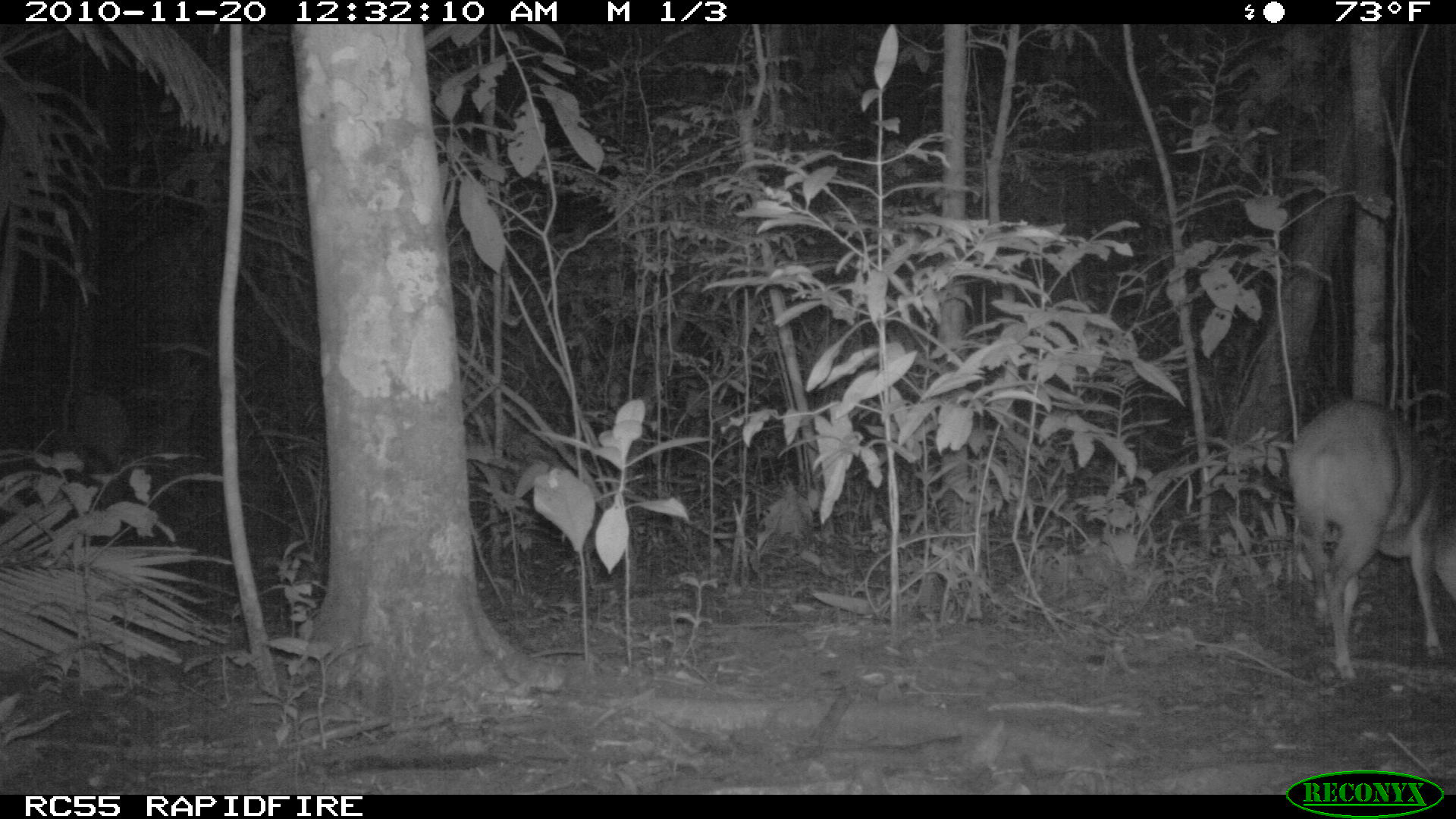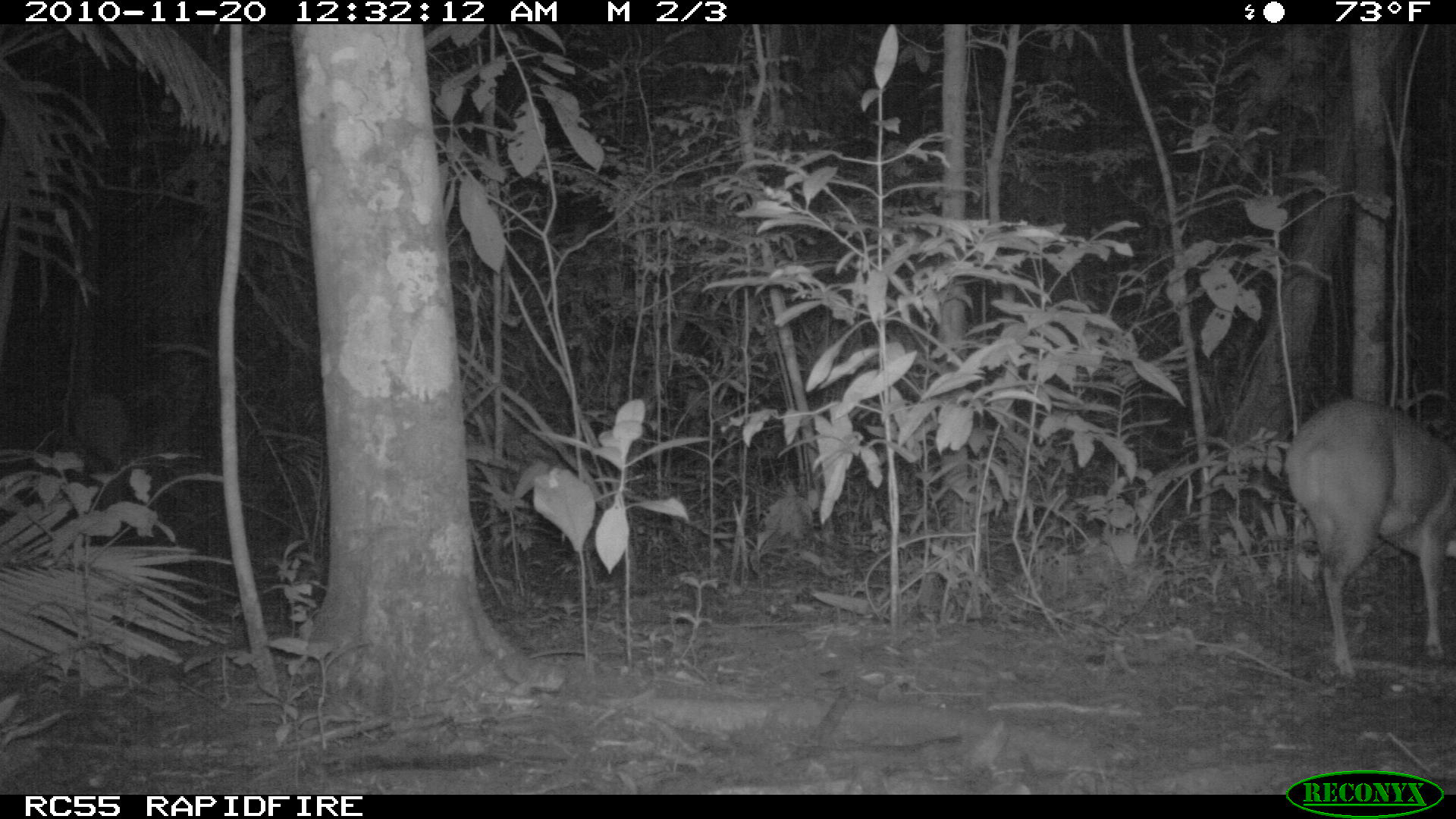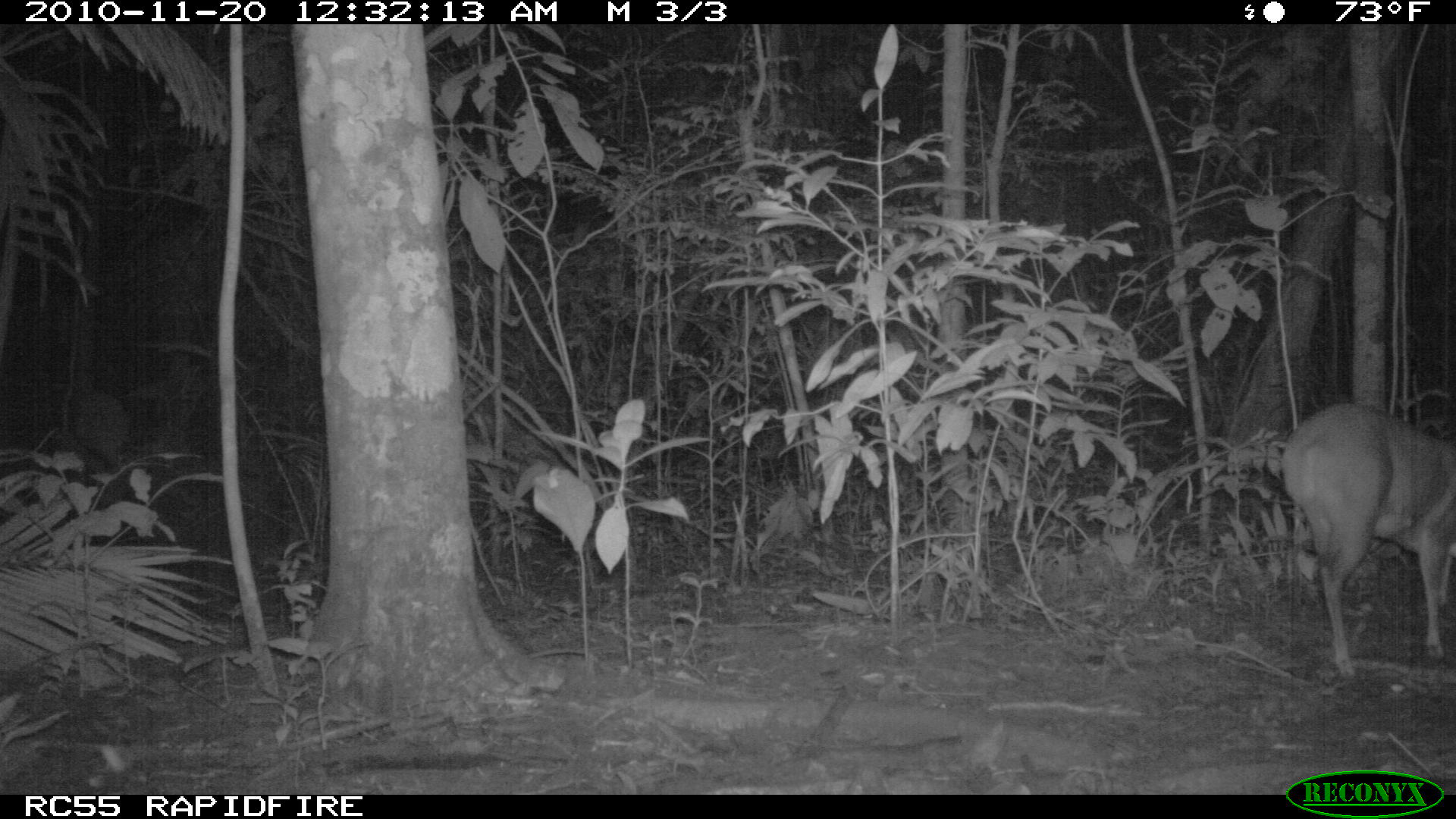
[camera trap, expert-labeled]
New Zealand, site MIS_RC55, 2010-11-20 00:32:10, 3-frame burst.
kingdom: Animalia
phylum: Chordata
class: Mammalia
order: Artiodactyla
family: Cervidae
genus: Odocoileus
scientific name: Odocoileus virginianus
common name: white-tailed deer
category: white tailed deer